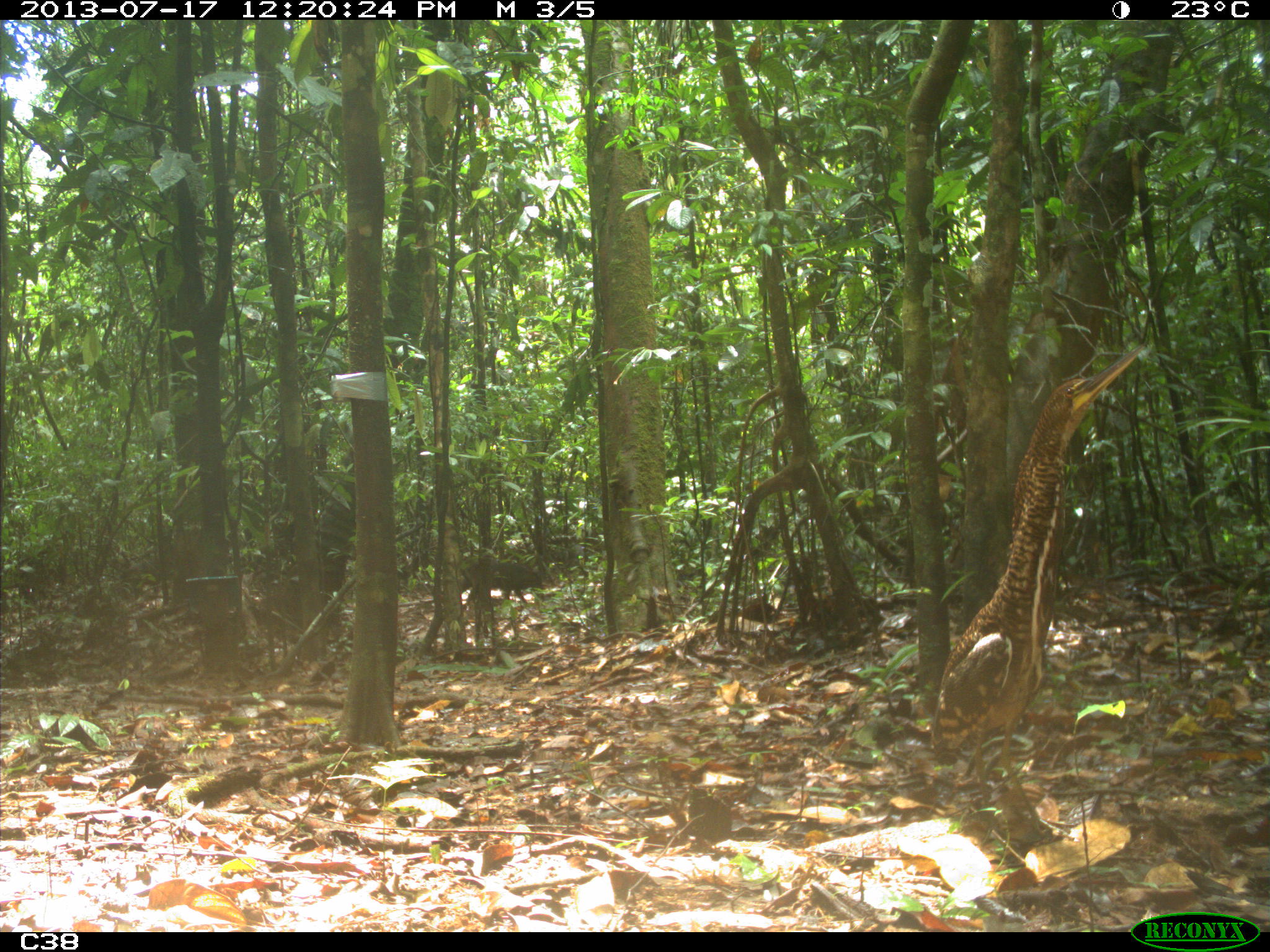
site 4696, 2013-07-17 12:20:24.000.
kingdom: Animalia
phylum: Chordata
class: Aves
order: Pelecaniformes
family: Ardeidae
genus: Tigrisoma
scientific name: Tigrisoma lineatum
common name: rufescent tiger-heron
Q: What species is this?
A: Tigrisoma lineatum (rufescent tiger-heron).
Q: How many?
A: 1.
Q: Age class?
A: Juvenile.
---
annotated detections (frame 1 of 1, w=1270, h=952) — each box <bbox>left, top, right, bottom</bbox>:
tigrisoma lineatum: <bbox>927, 341, 1147, 831</bbox>; <bbox>460, 558, 545, 606</bbox>